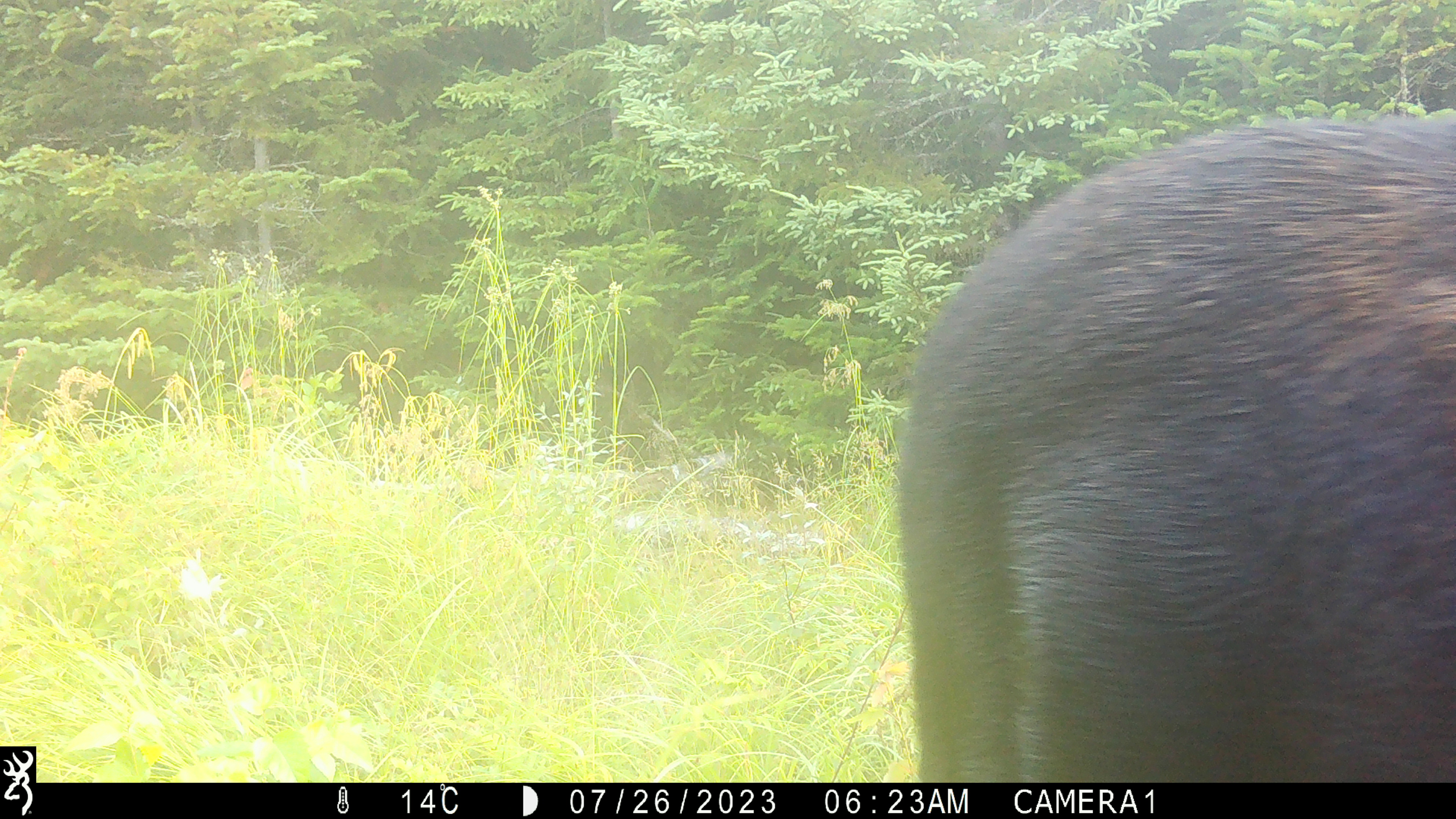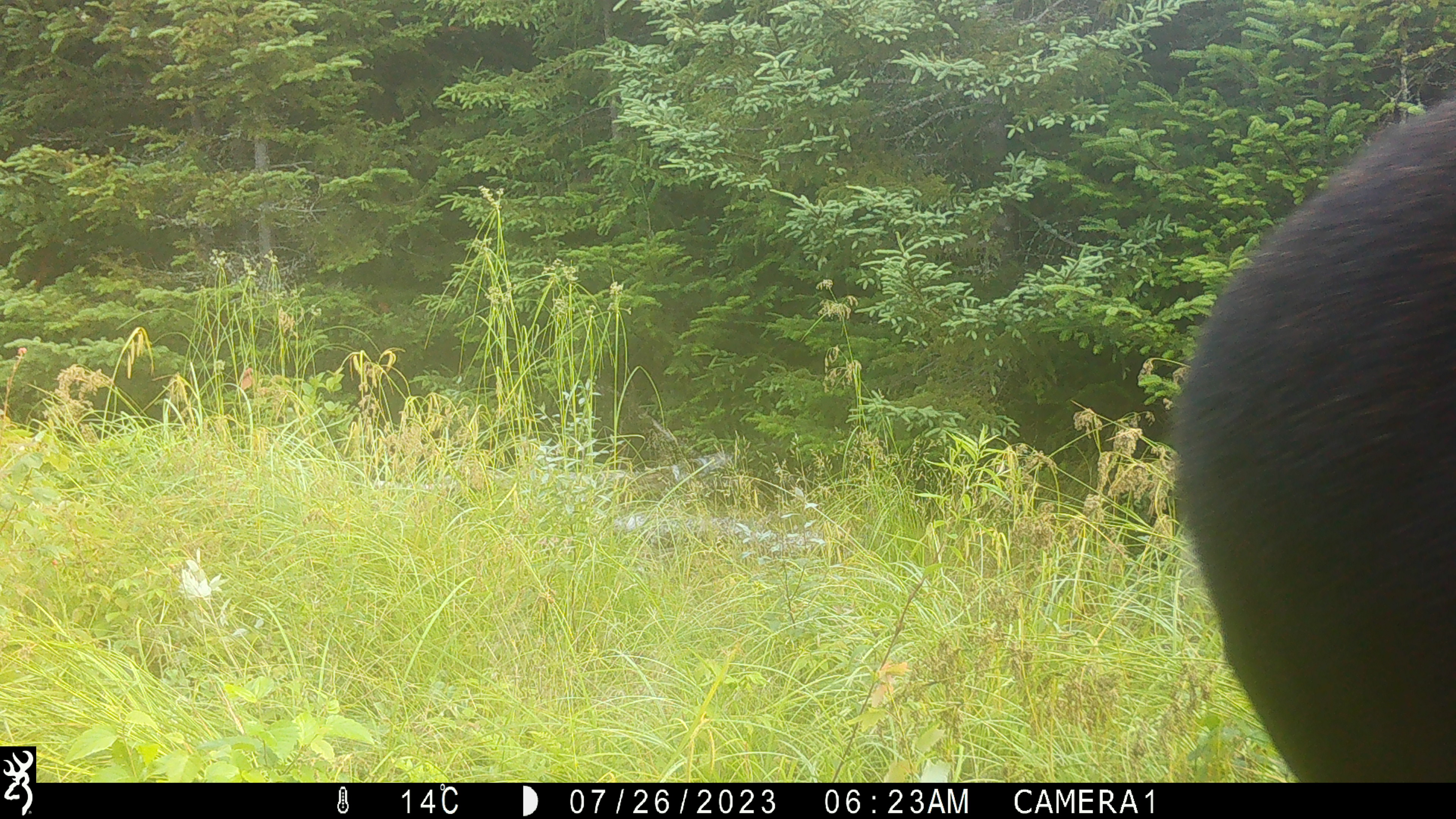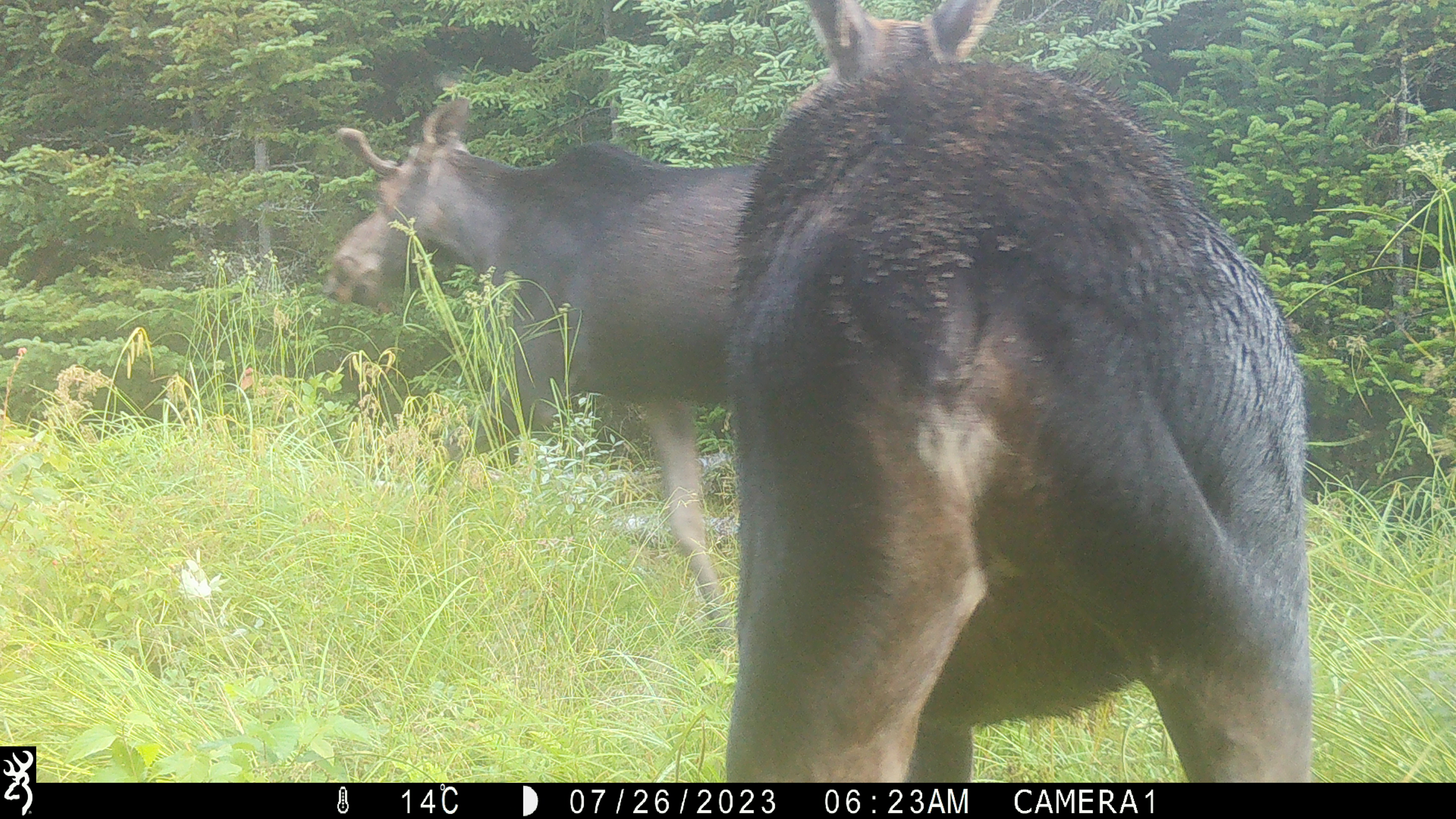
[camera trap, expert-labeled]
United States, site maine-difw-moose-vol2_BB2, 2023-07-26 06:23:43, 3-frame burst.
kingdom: Animalia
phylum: Chordata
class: Mammalia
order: Artiodactyla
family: Cervidae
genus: Alces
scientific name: Alces alces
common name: moose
Moose (Alces alces).